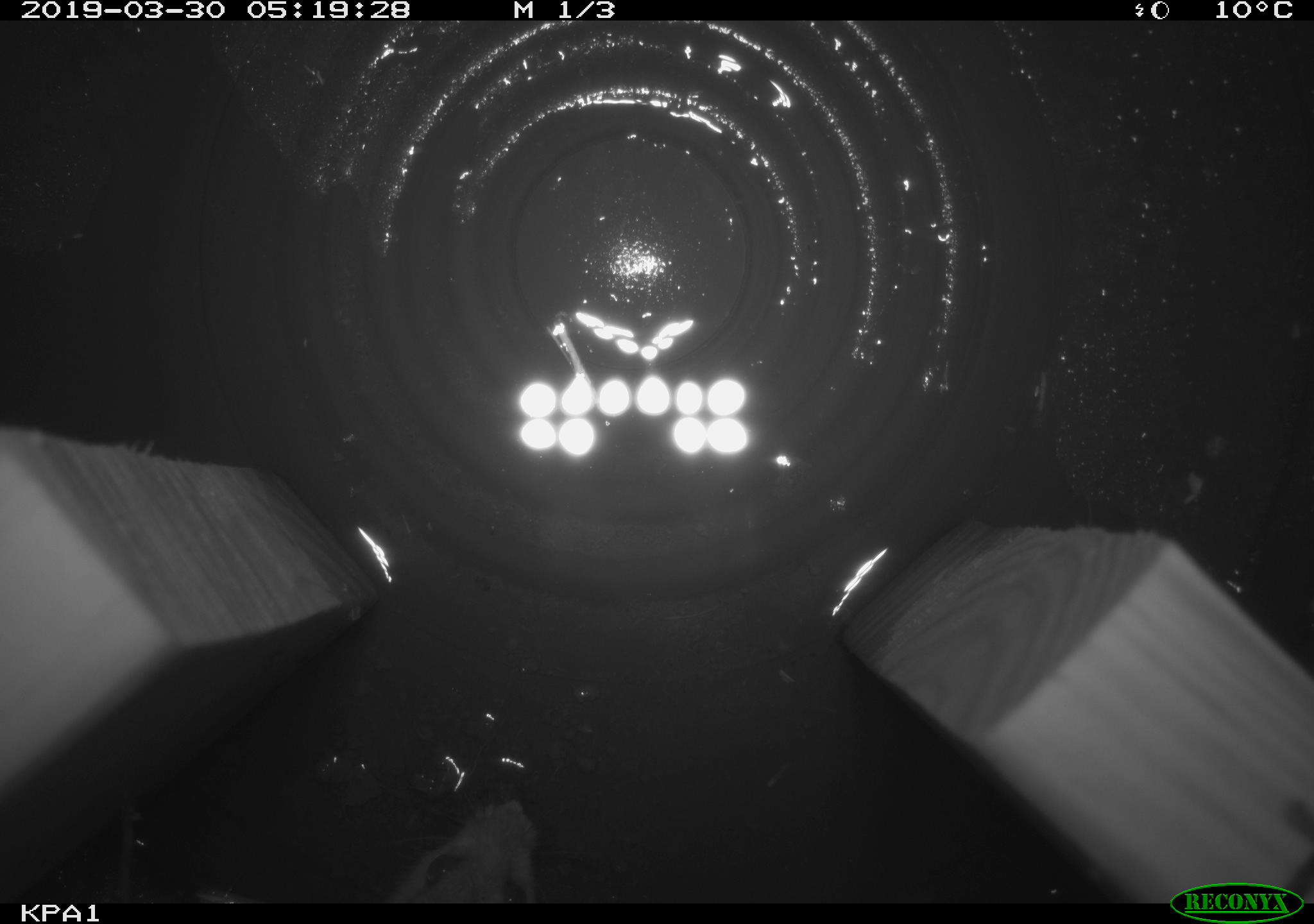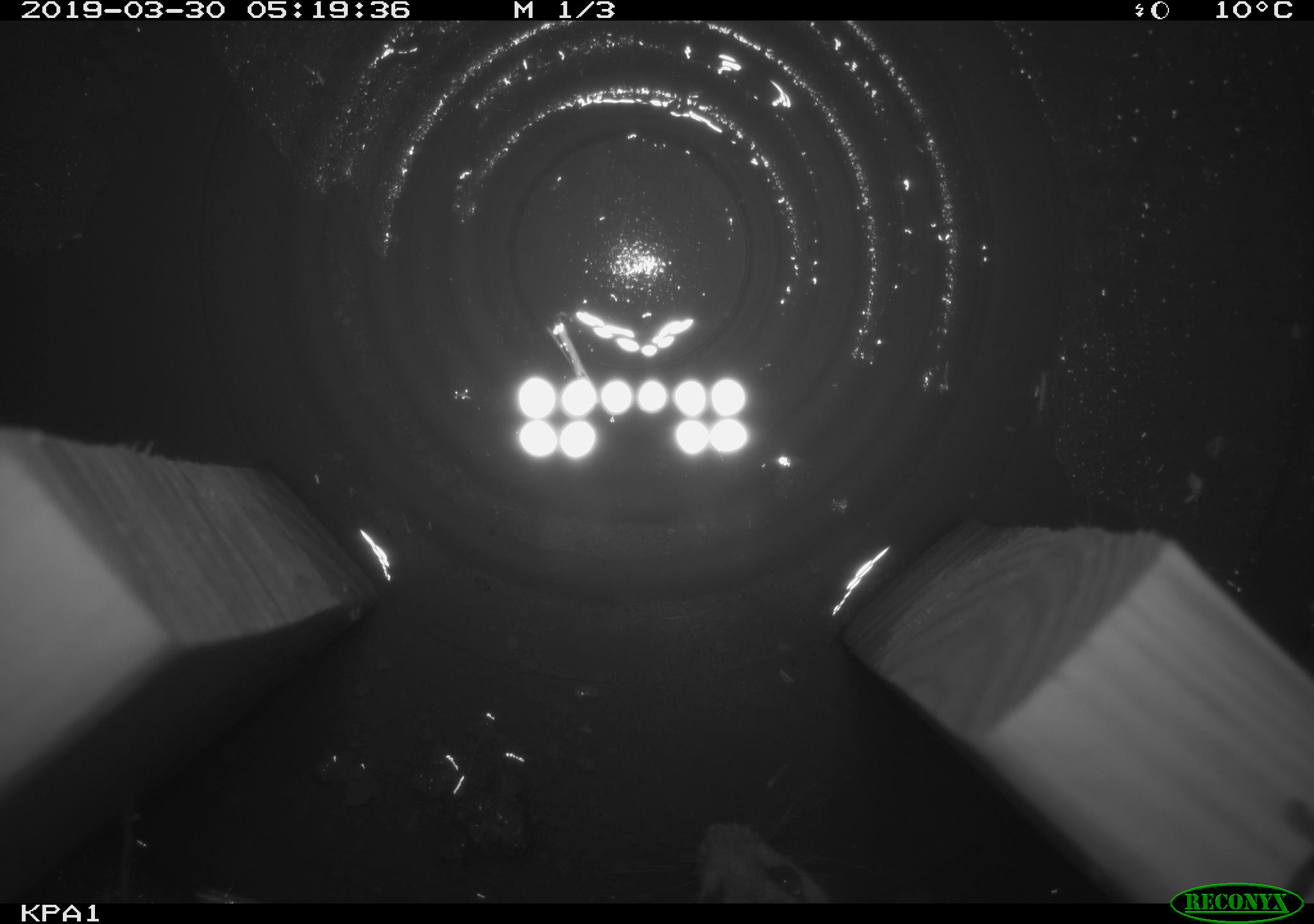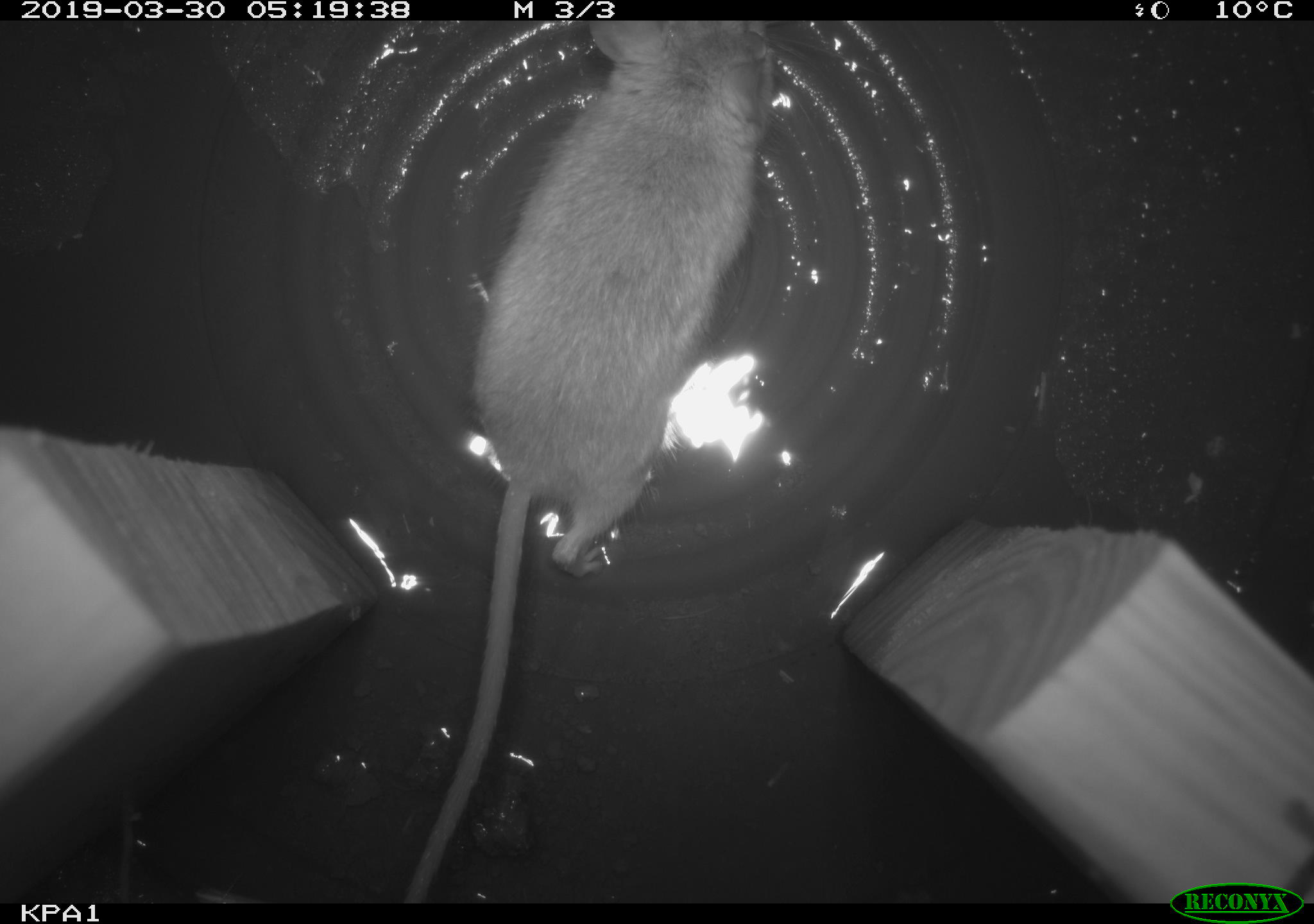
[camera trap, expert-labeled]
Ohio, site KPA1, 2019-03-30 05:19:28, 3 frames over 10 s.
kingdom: Animalia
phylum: Chordata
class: Mammalia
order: Rodentia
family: Cricetidae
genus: Peromyscus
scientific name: Peromyscus leucopus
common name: white-footed mouse